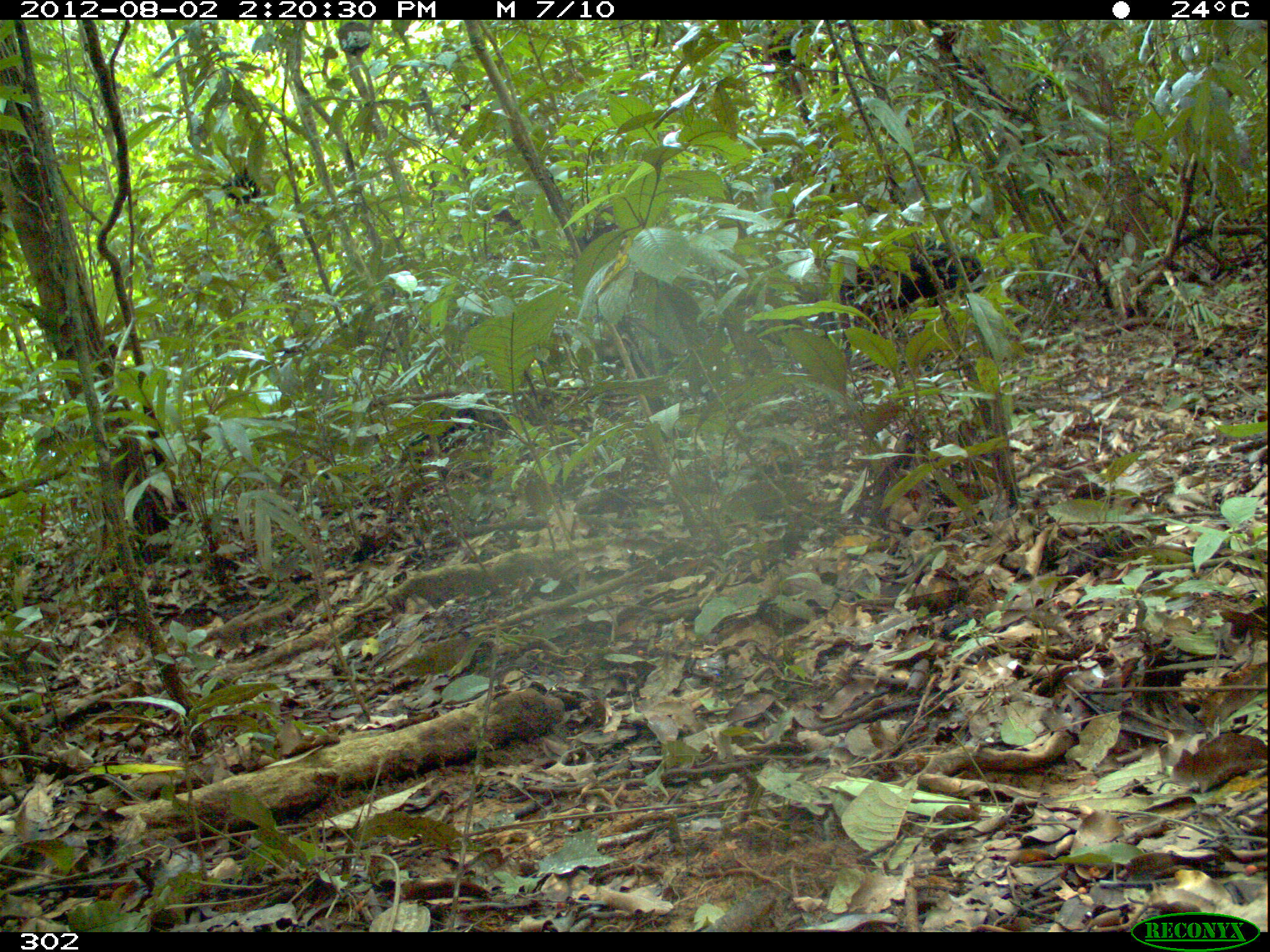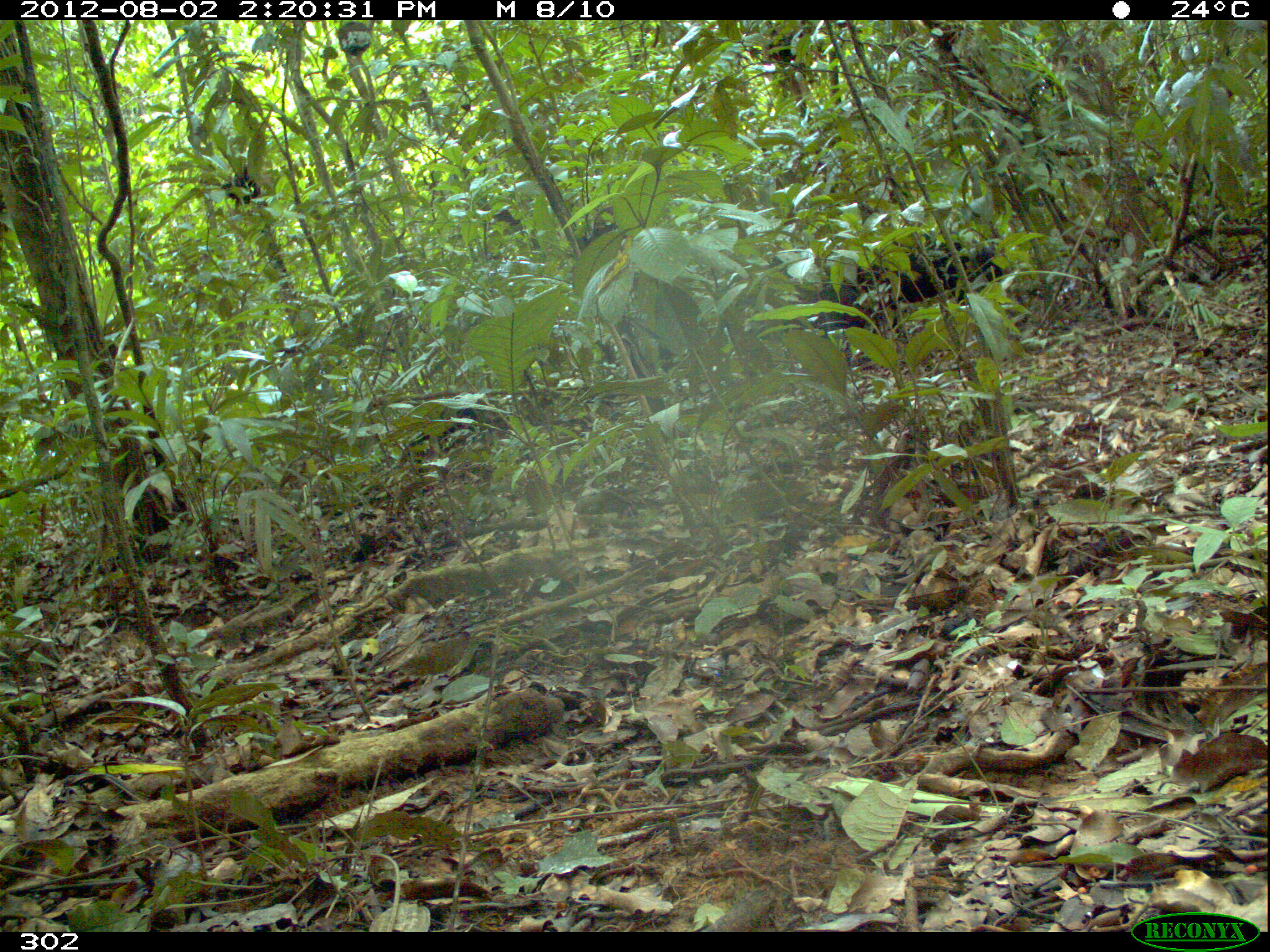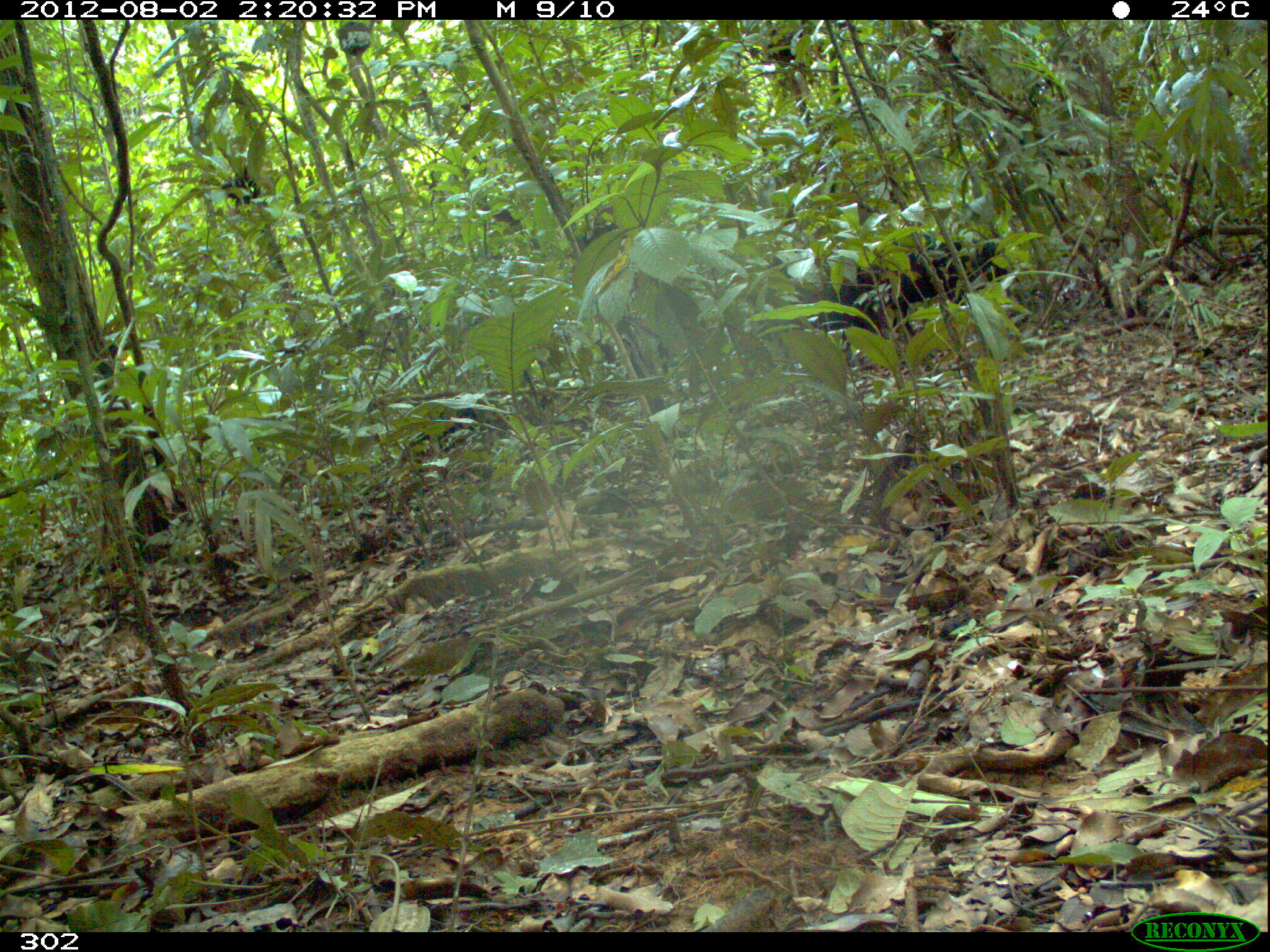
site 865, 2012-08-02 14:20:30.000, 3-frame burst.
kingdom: Animalia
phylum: Chordata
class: Mammalia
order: Artiodactyla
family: Tayassuidae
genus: Tayassu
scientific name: Tayassu pecari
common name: white-lipped peccary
Tayassu pecari (white-lipped peccary).